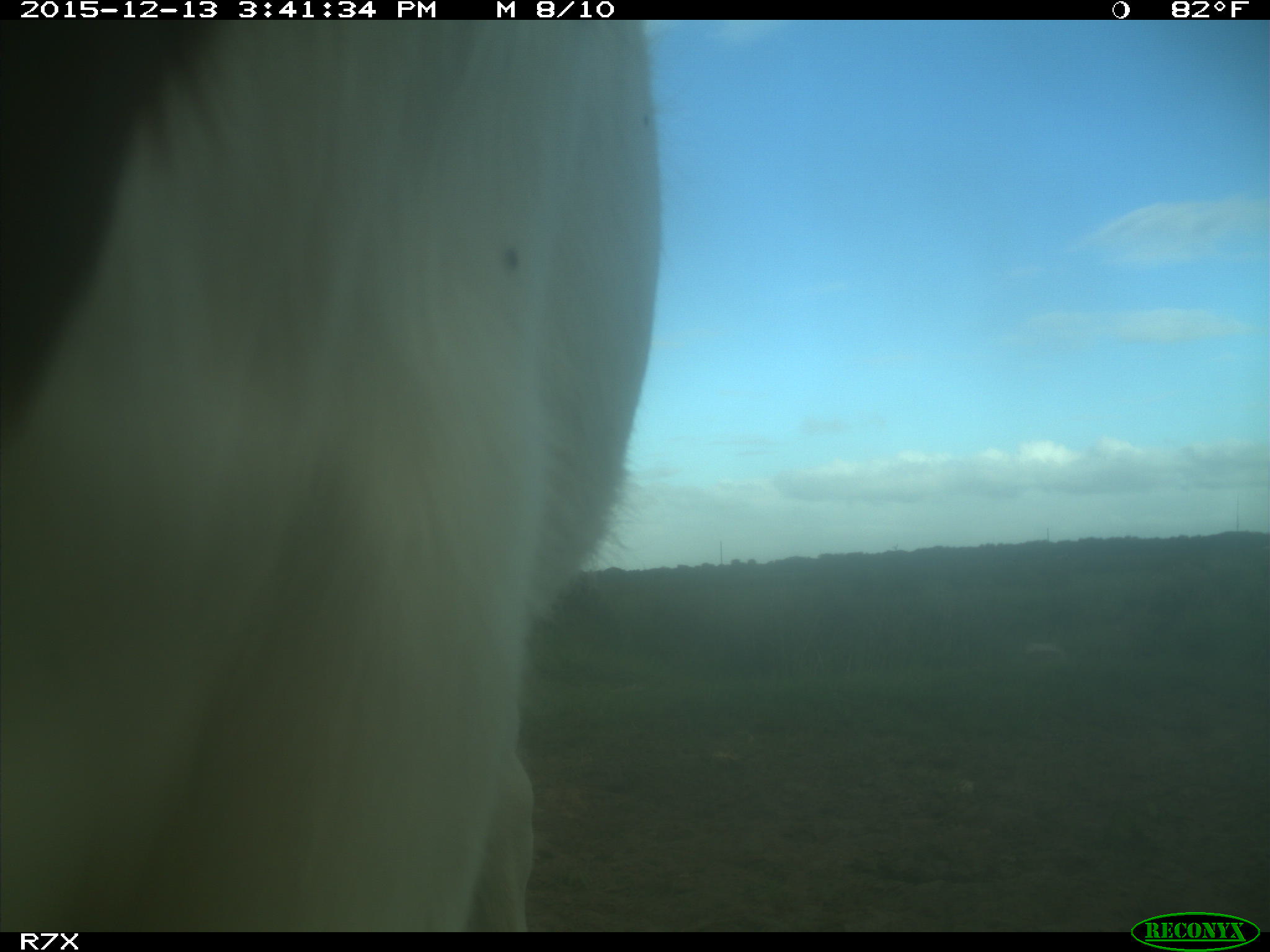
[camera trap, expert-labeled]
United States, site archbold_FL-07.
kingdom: Animalia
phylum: Chordata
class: Mammalia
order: Artiodactyla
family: Bovidae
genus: Bos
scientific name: Bos taurus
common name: domestic cow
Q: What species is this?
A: Bos taurus (domestic cow).